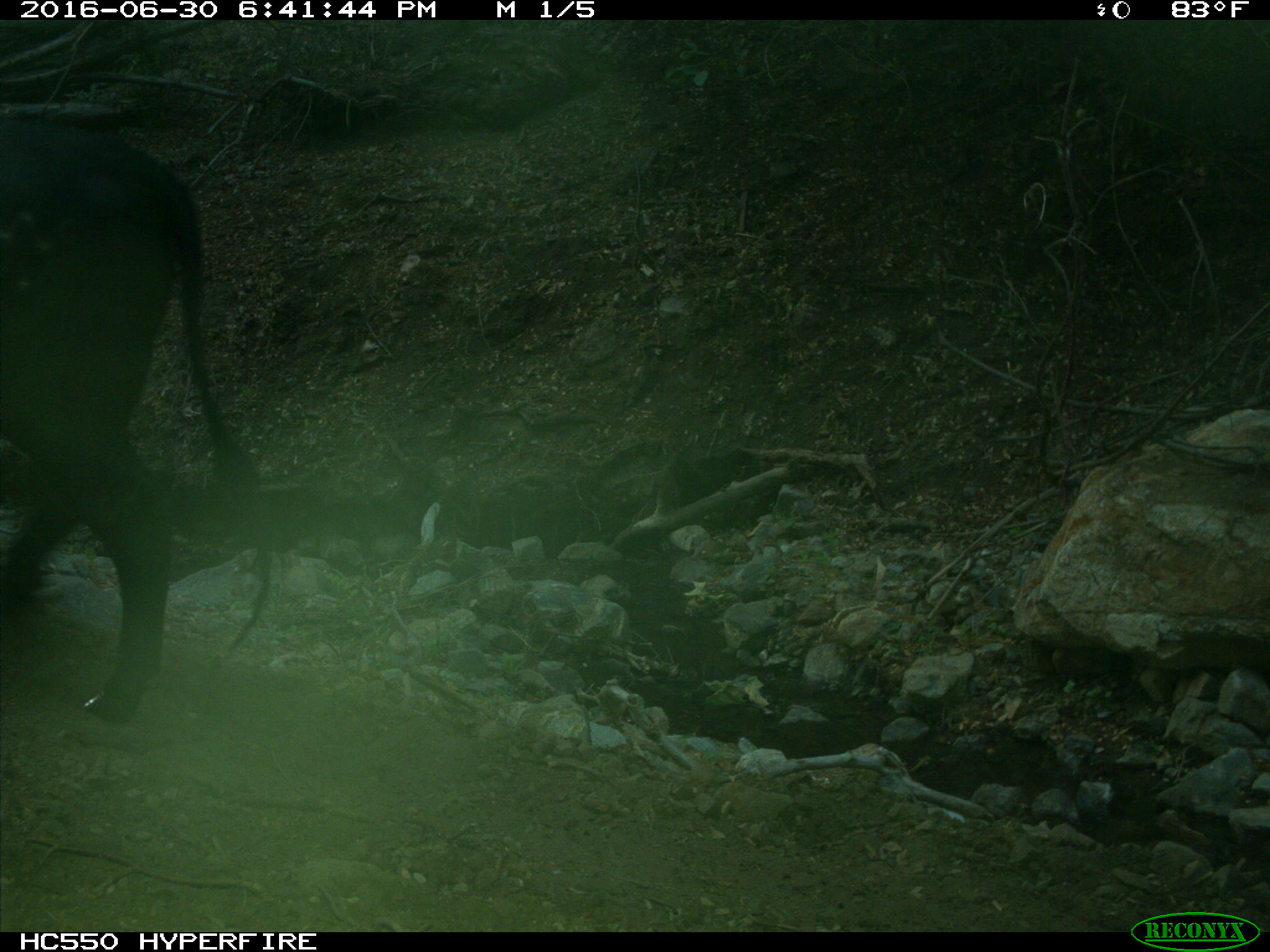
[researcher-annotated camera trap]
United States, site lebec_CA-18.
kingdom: Animalia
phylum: Chordata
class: Mammalia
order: Artiodactyla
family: Bovidae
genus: Bos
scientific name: Bos taurus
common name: domestic cow